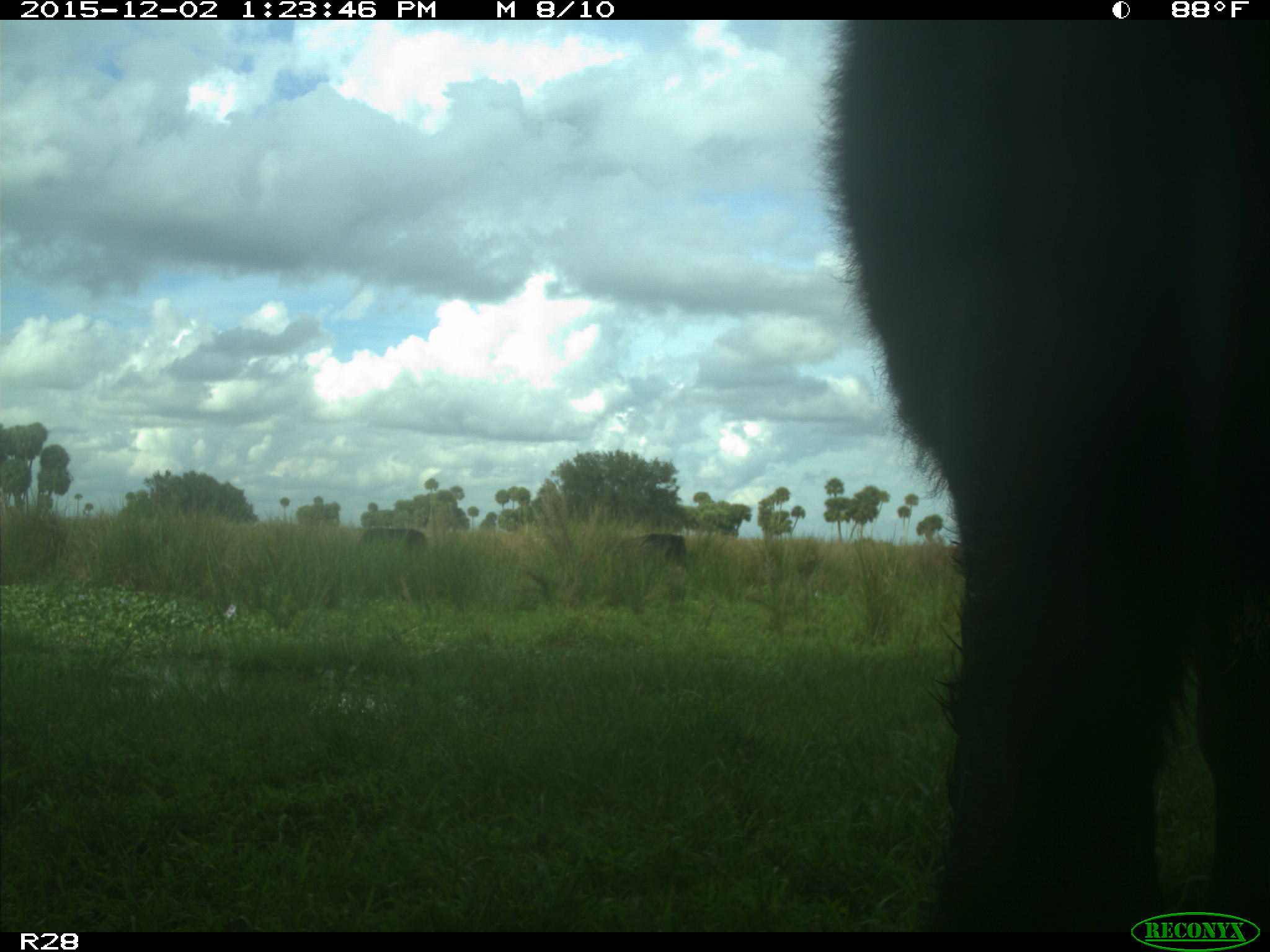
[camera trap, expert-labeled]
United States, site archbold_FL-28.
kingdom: Animalia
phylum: Chordata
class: Mammalia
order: Artiodactyla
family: Bovidae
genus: Bos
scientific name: Bos taurus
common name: domestic cow